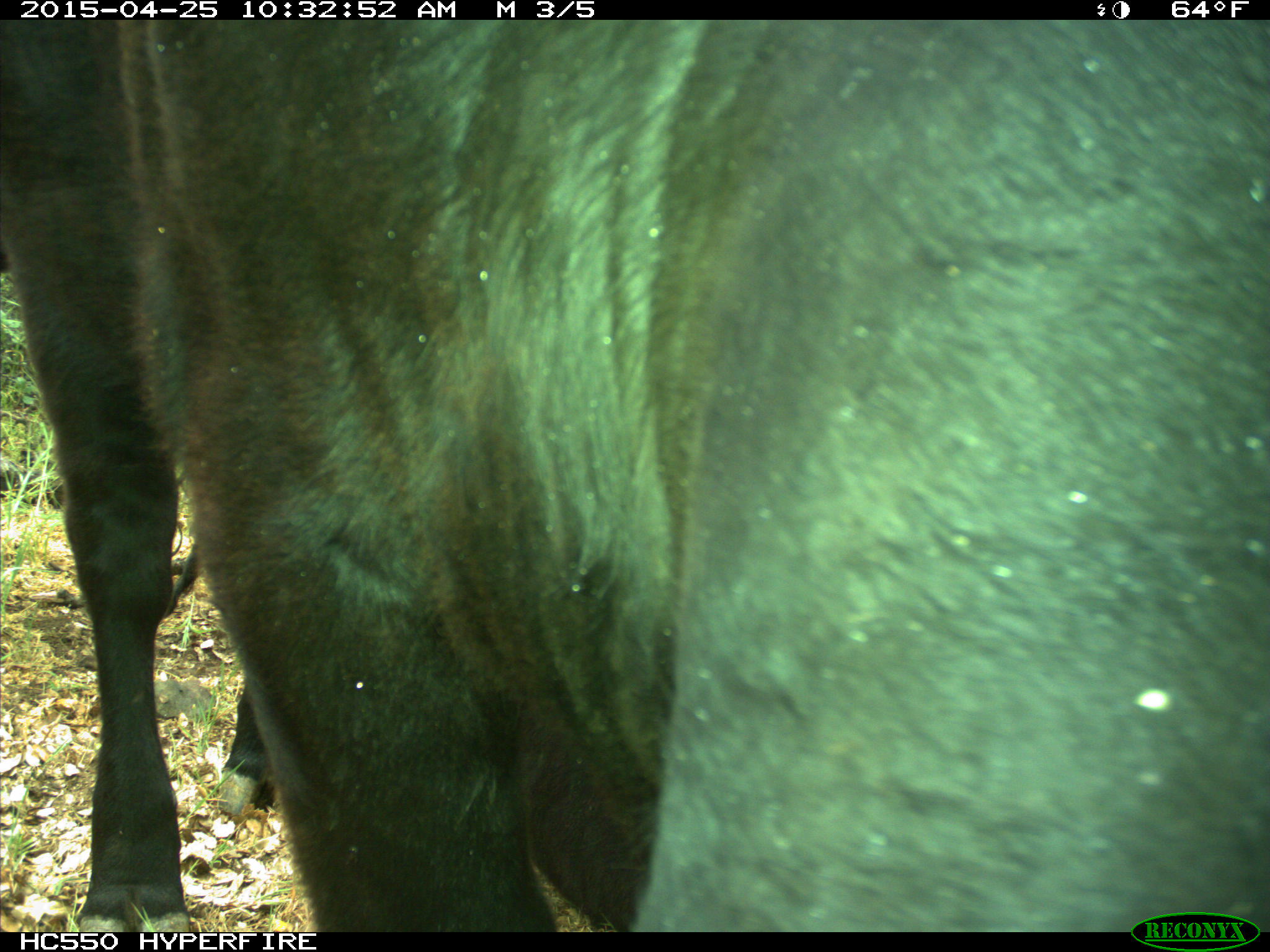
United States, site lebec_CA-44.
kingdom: Animalia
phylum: Chordata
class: Mammalia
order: Artiodactyla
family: Suidae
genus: Sus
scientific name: Sus scrofa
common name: wild boar